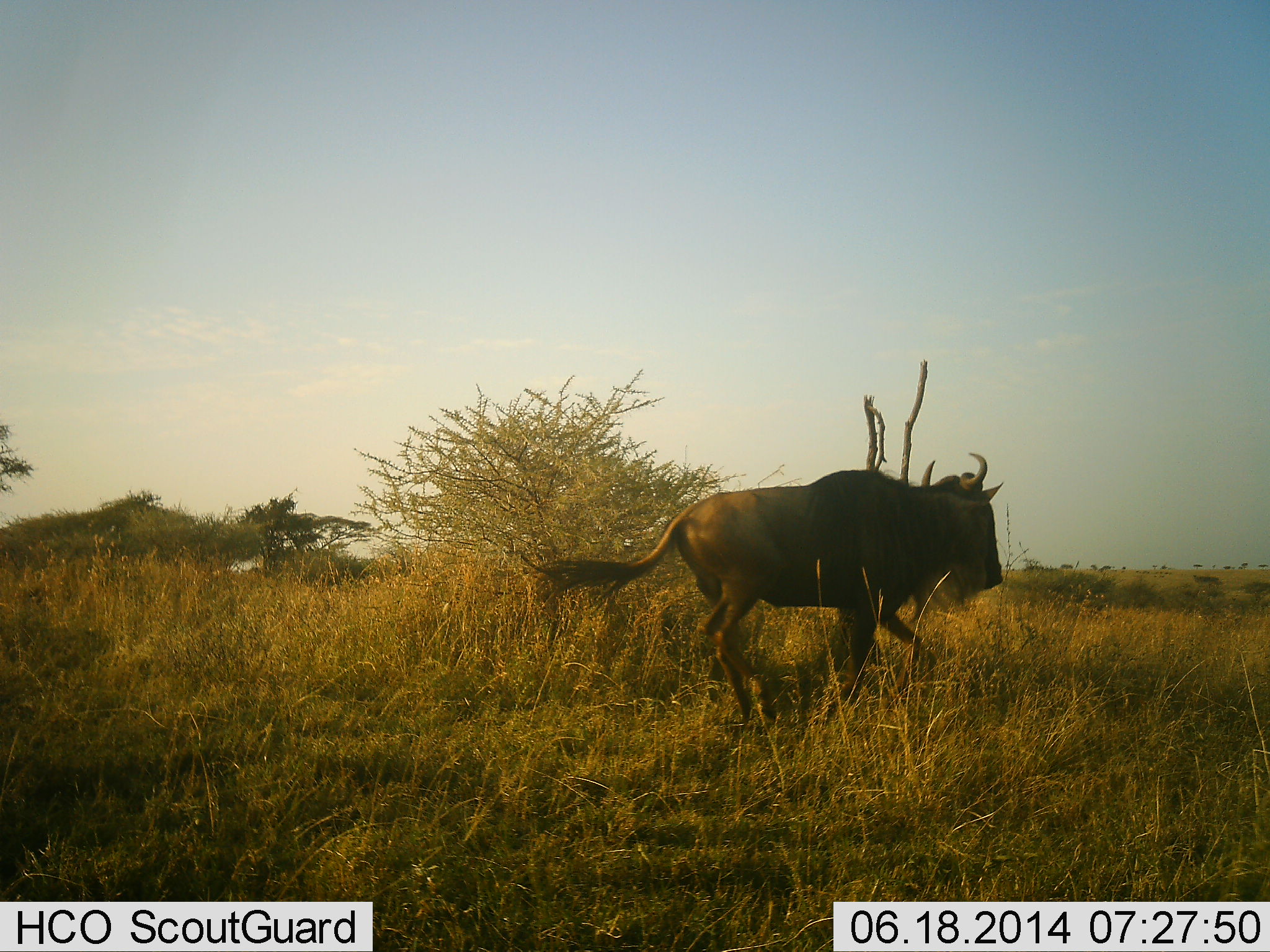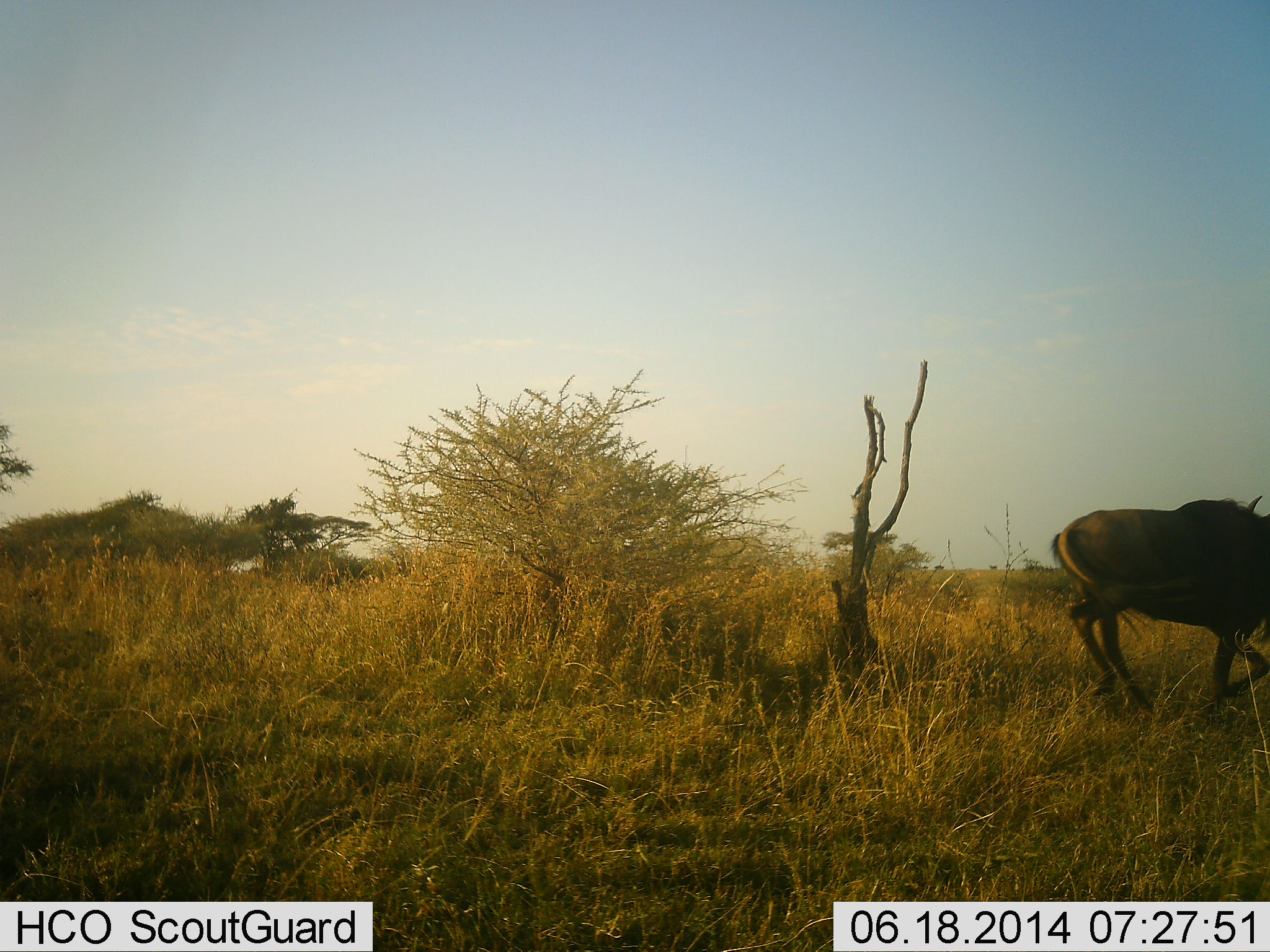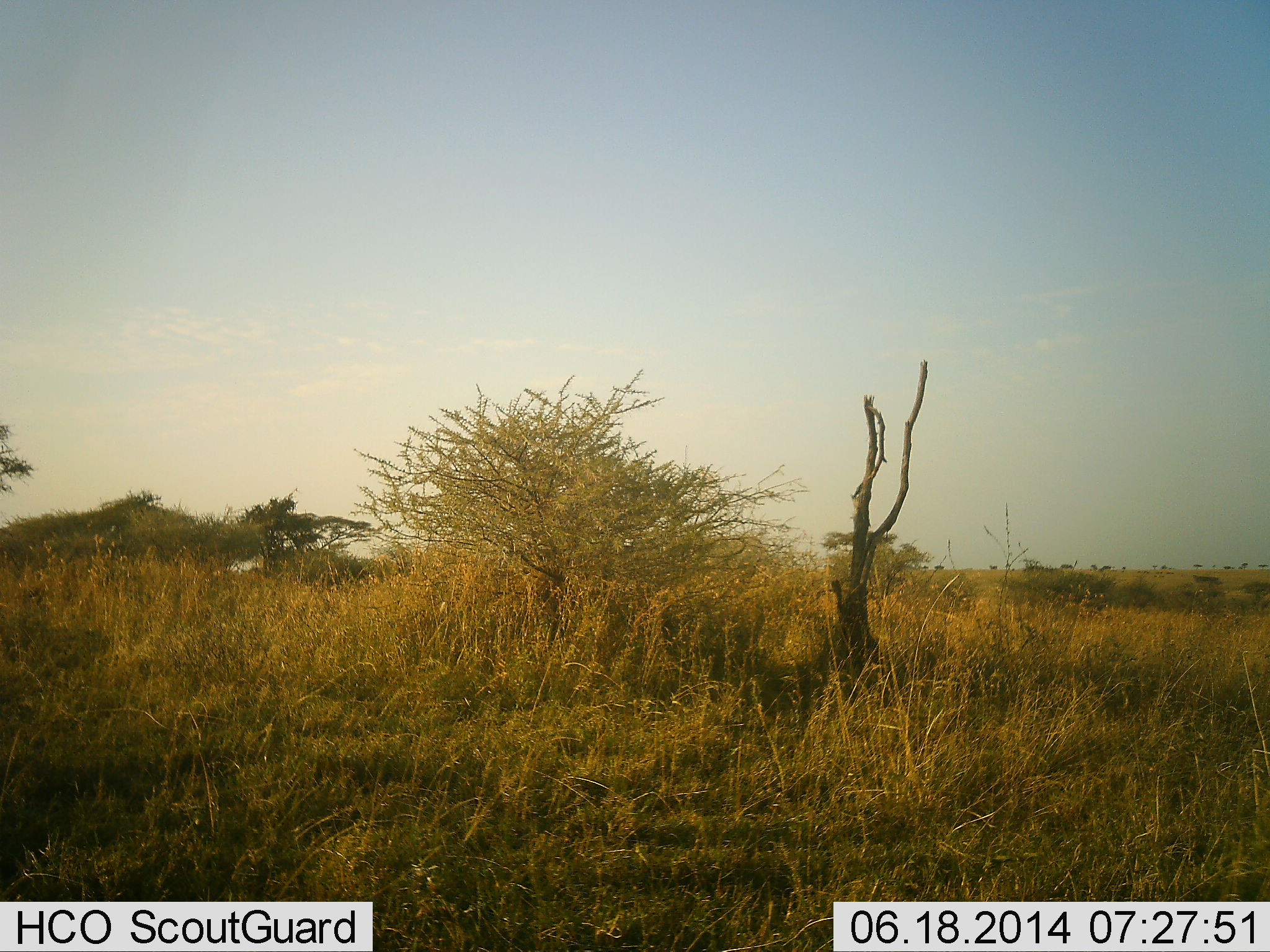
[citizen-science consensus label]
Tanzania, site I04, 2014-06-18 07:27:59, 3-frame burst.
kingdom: Animalia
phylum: Chordata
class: Mammalia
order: Artiodactyla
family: Bovidae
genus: Connochaetes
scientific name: Connochaetes taurinus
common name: blue wildebeest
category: wildebeest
Wildebeest (blue wildebeest) (Connochaetes taurinus), count 1. Behavior (volunteer vote fractions): standing 0%, resting 0%, moving 100%, interacting 0%. Young present (vote fraction): 0%. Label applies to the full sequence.